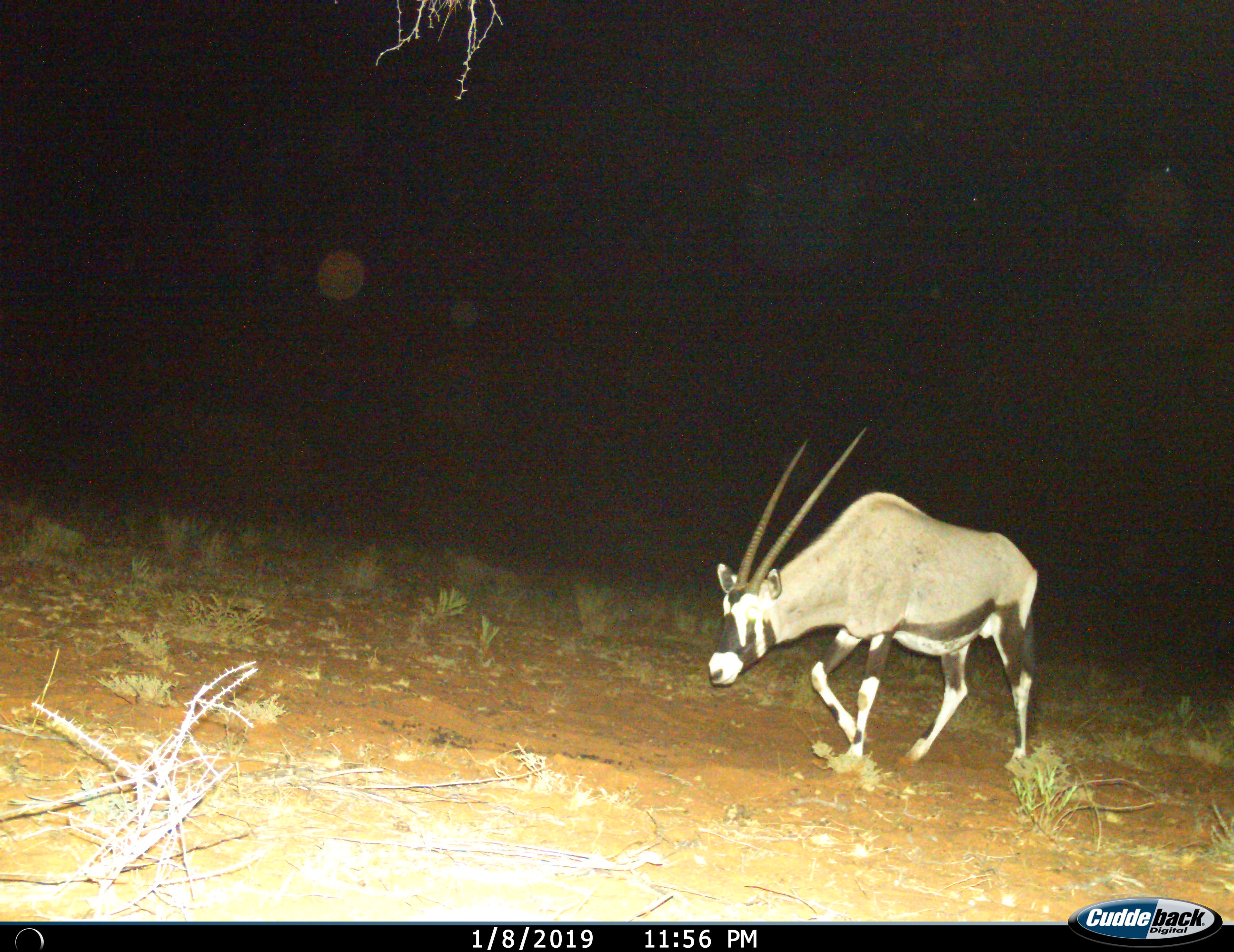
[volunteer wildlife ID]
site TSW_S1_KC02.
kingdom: Animalia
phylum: Chordata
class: Mammalia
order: Artiodactyla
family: Bovidae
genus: Oryx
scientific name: Oryx gazella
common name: gemsbok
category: oryx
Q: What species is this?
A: Oryx (gemsbok) (Oryx gazella).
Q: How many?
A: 1.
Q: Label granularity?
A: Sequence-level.